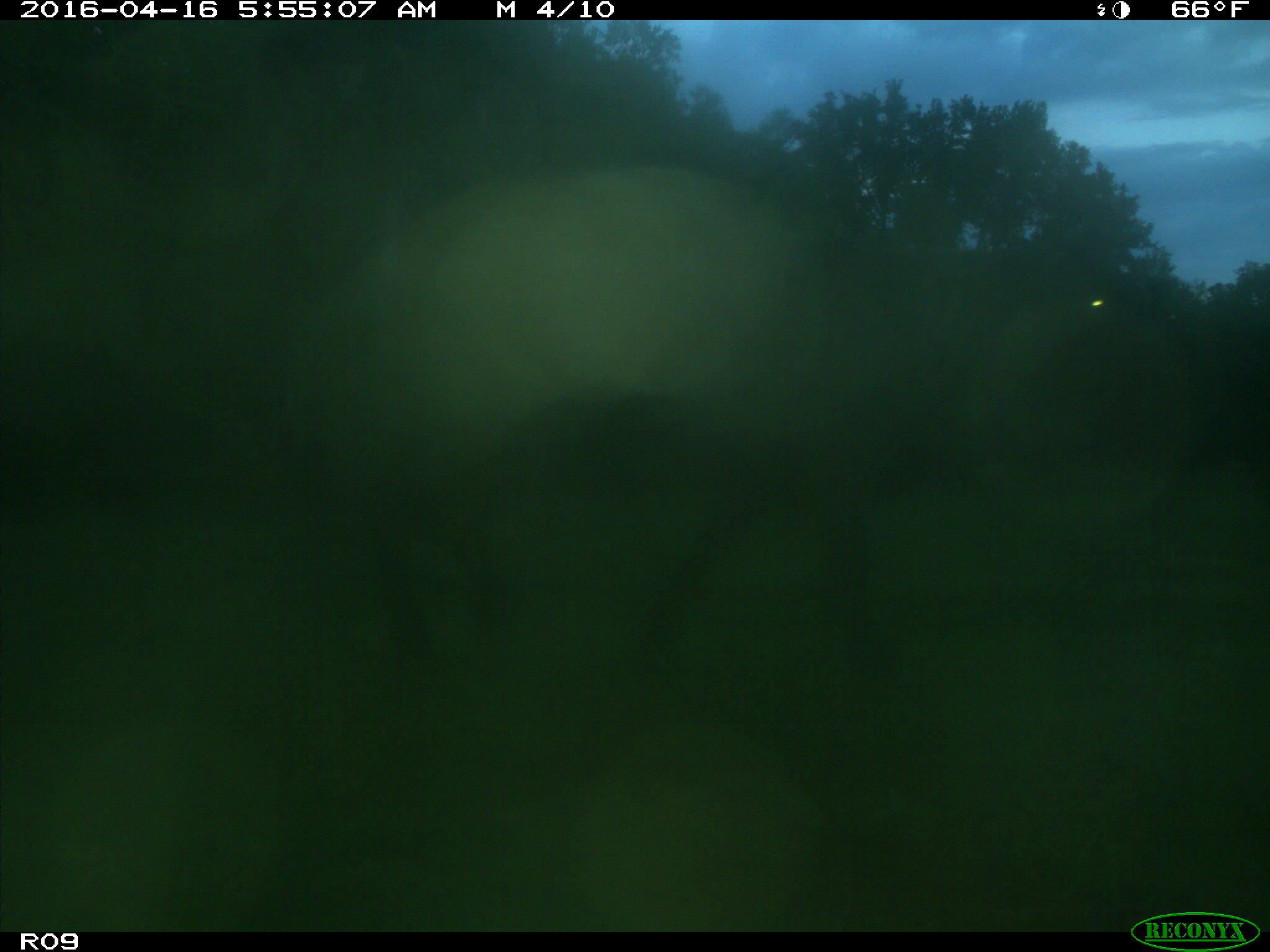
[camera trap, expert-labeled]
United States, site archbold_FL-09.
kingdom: Animalia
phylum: Chordata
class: Mammalia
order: Artiodactyla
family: Bovidae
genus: Bos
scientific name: Bos taurus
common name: domestic cow